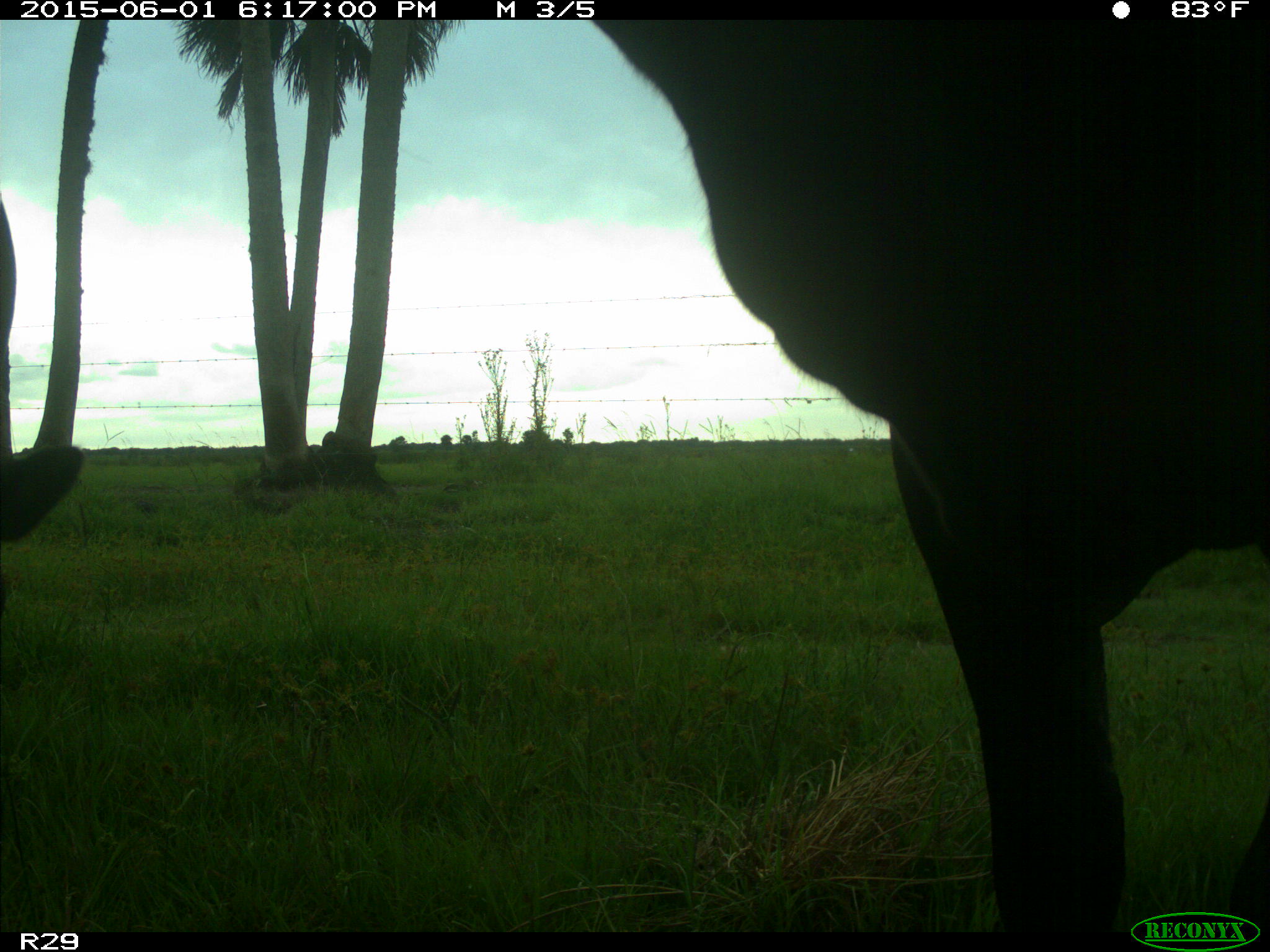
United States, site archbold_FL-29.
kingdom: Animalia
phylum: Chordata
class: Mammalia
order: Artiodactyla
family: Bovidae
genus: Bos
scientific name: Bos taurus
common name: domestic cow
Bos taurus (domestic cow).